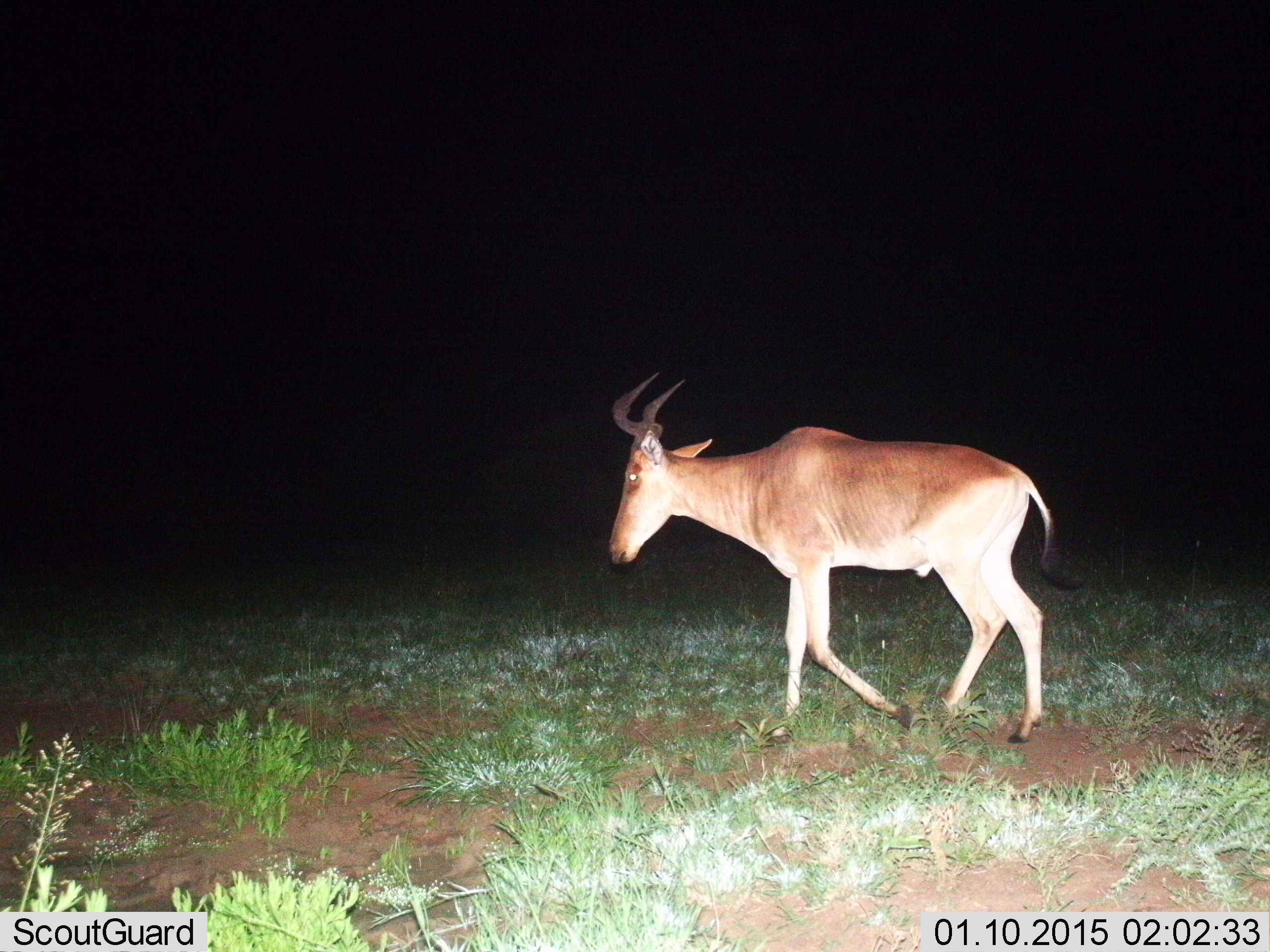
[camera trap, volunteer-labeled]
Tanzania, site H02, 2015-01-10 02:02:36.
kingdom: Animalia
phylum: Chordata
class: Mammalia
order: Artiodactyla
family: Bovidae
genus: Alcelaphus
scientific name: Alcelaphus buselaphus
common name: hartebeest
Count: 1.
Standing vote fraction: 0%.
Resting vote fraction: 0%.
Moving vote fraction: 100%.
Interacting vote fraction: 0%.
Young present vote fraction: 0%.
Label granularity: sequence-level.